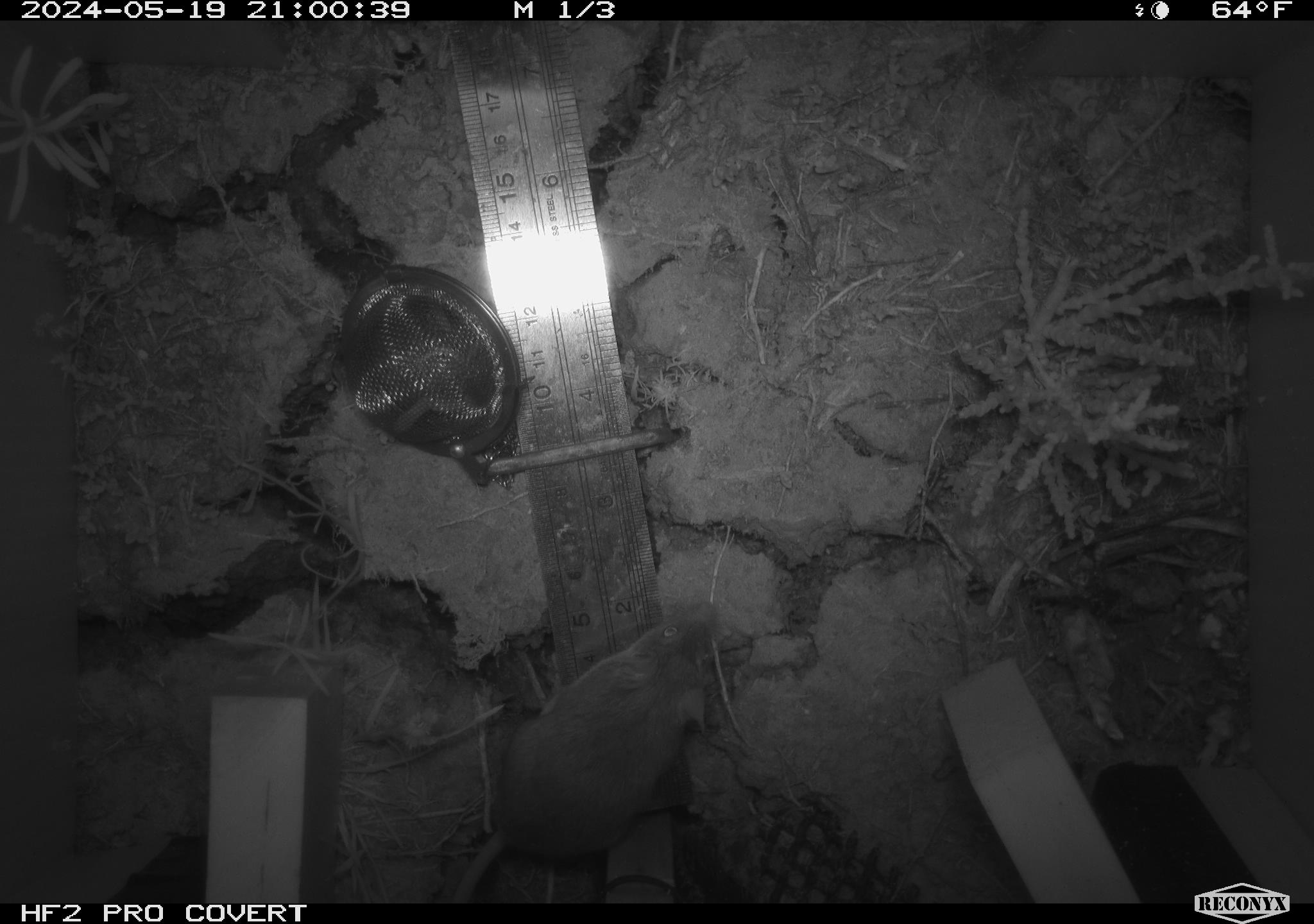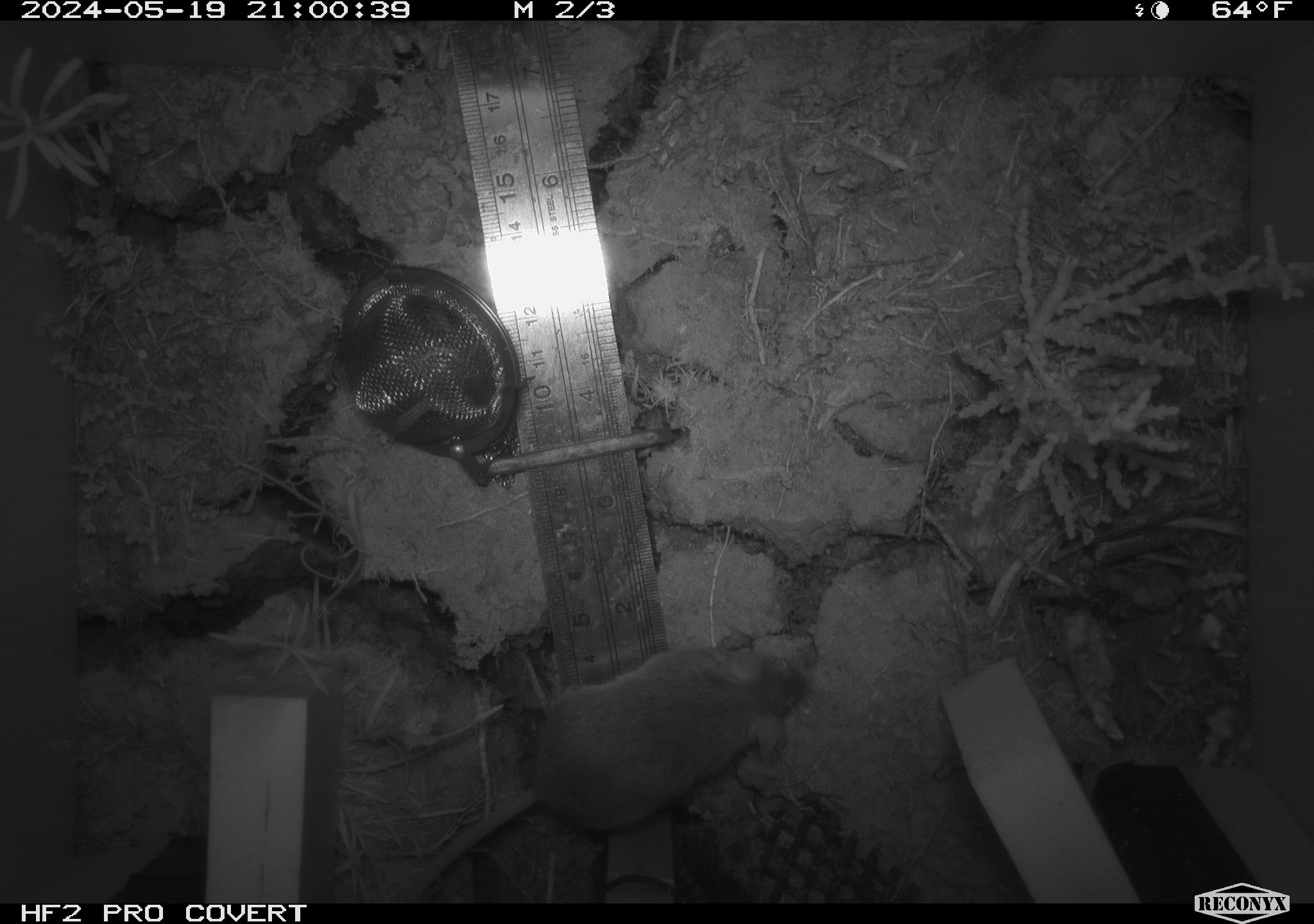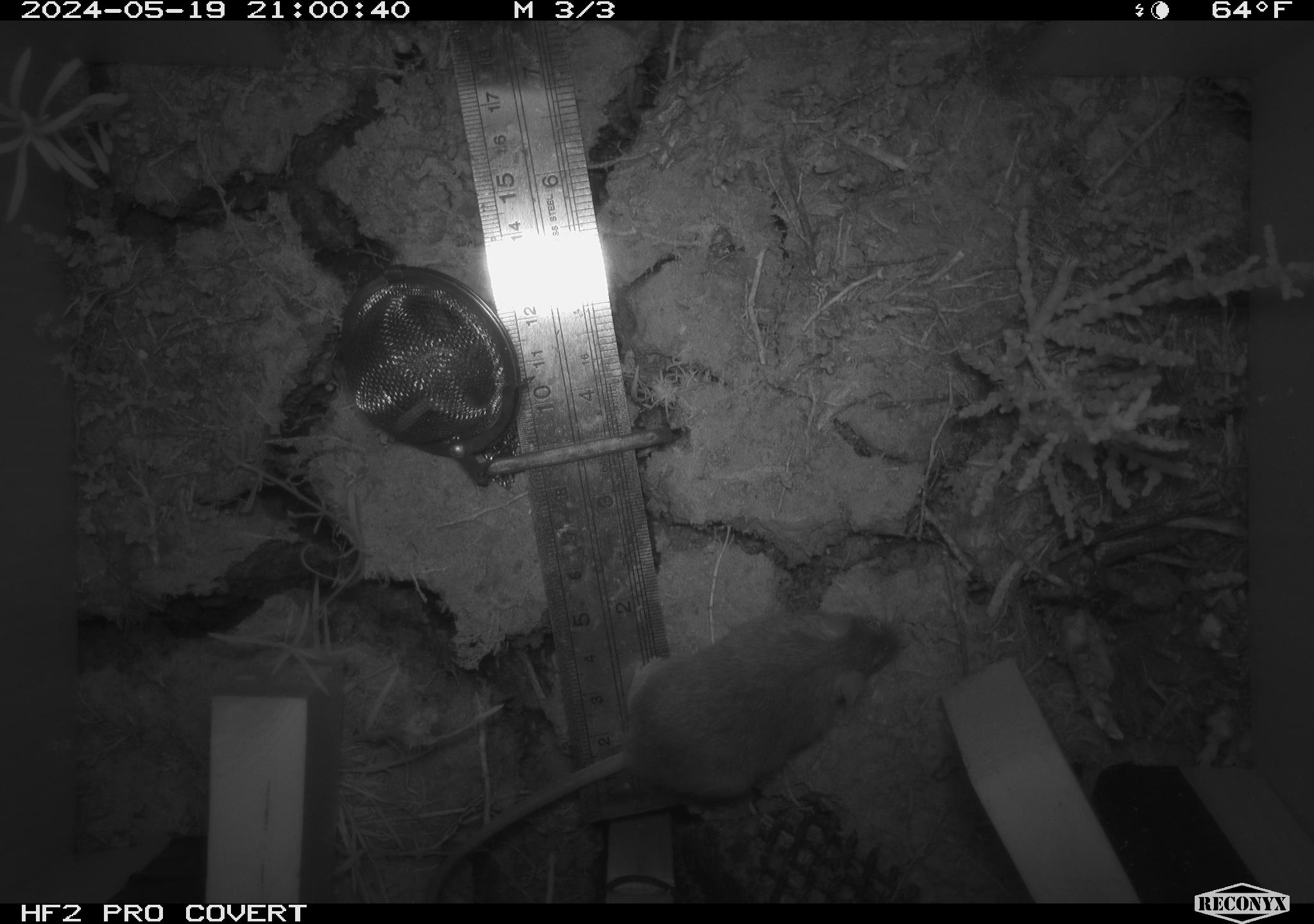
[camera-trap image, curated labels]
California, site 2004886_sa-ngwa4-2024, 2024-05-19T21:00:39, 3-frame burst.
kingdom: Animalia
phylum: Chordata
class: Mammalia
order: Rodentia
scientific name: Rodentia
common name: mouse species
Mouse species (Rodentia).